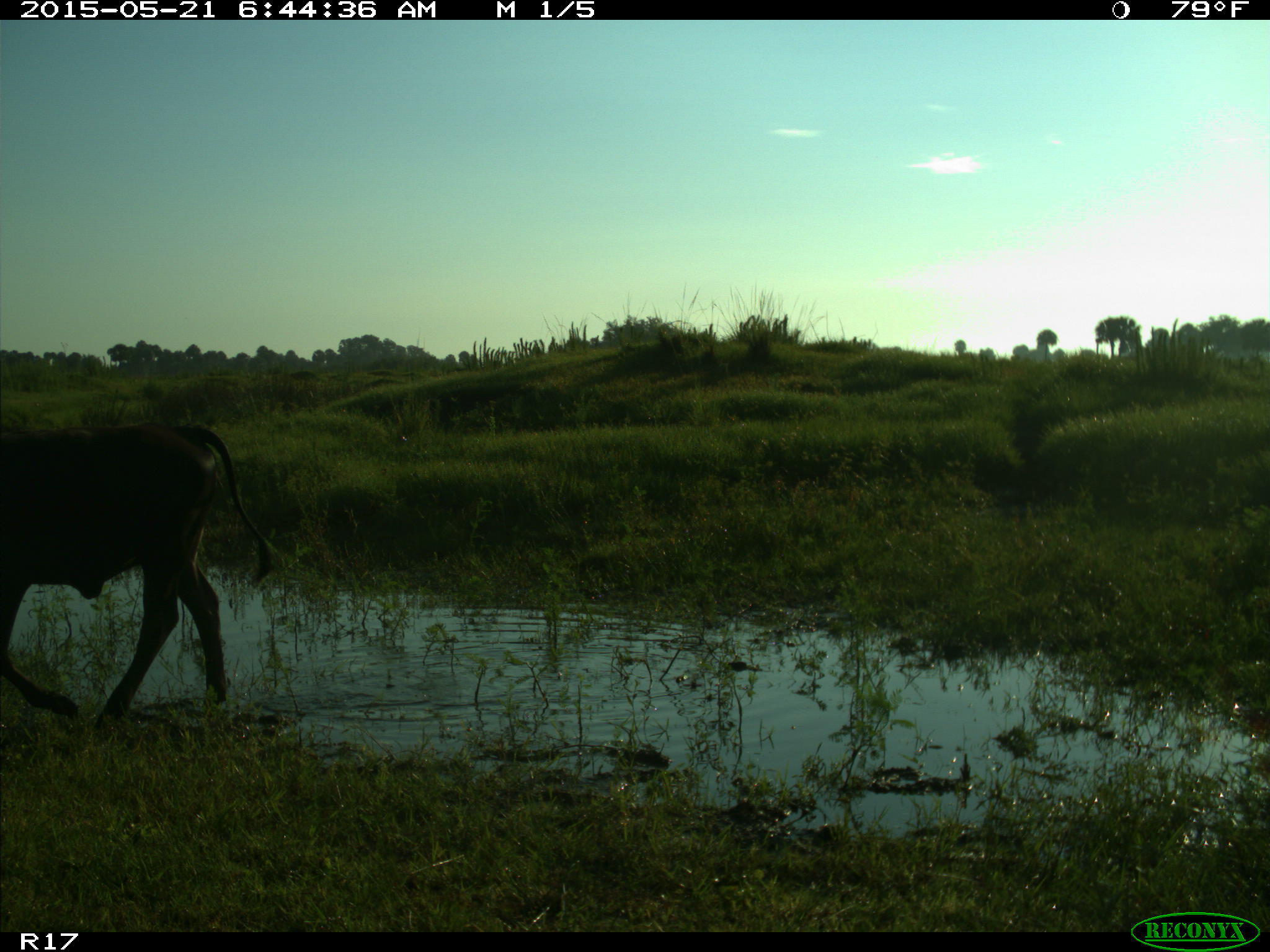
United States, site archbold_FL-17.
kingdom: Animalia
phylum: Chordata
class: Mammalia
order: Artiodactyla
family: Bovidae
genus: Bos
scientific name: Bos taurus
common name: domestic cow